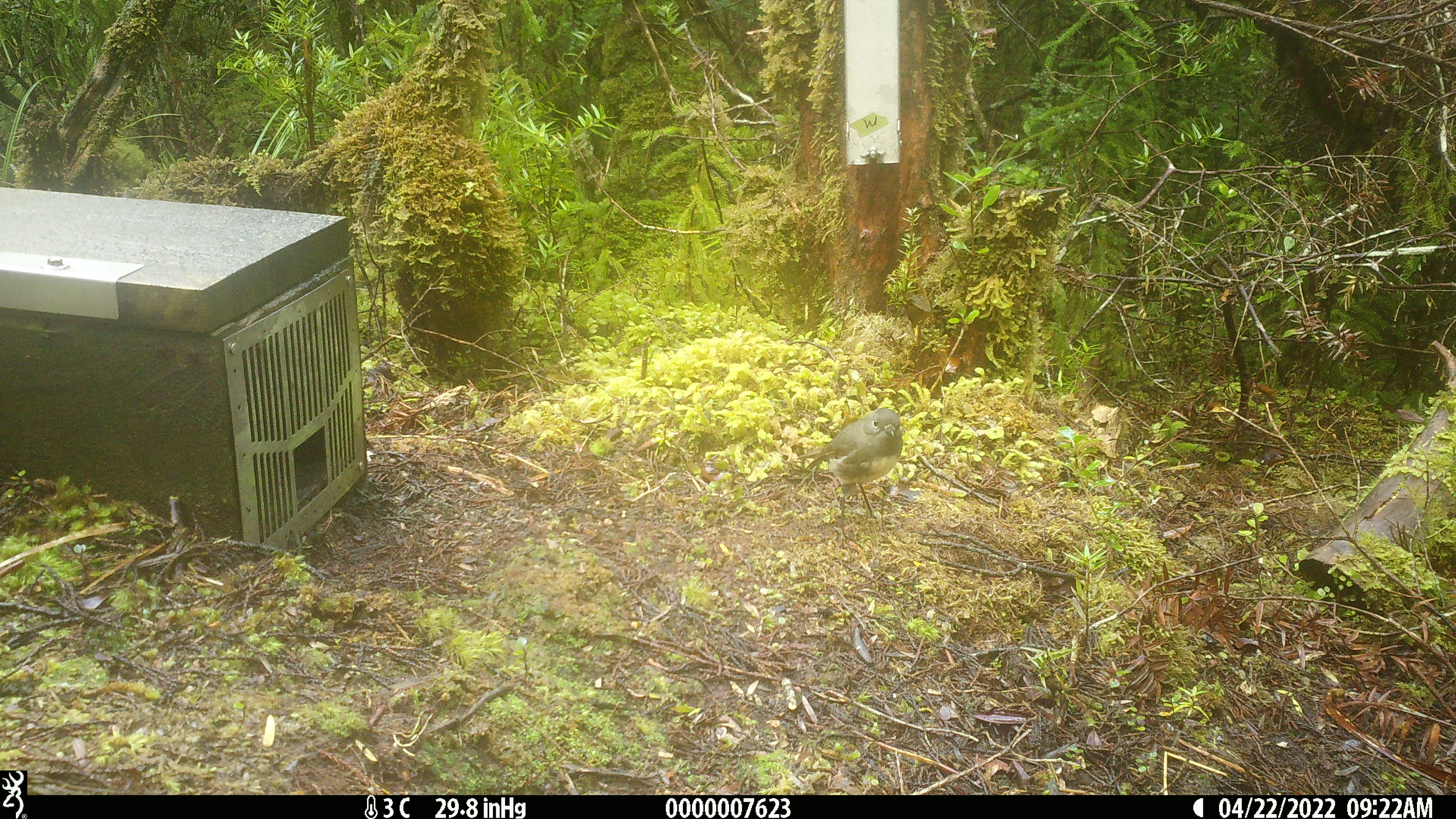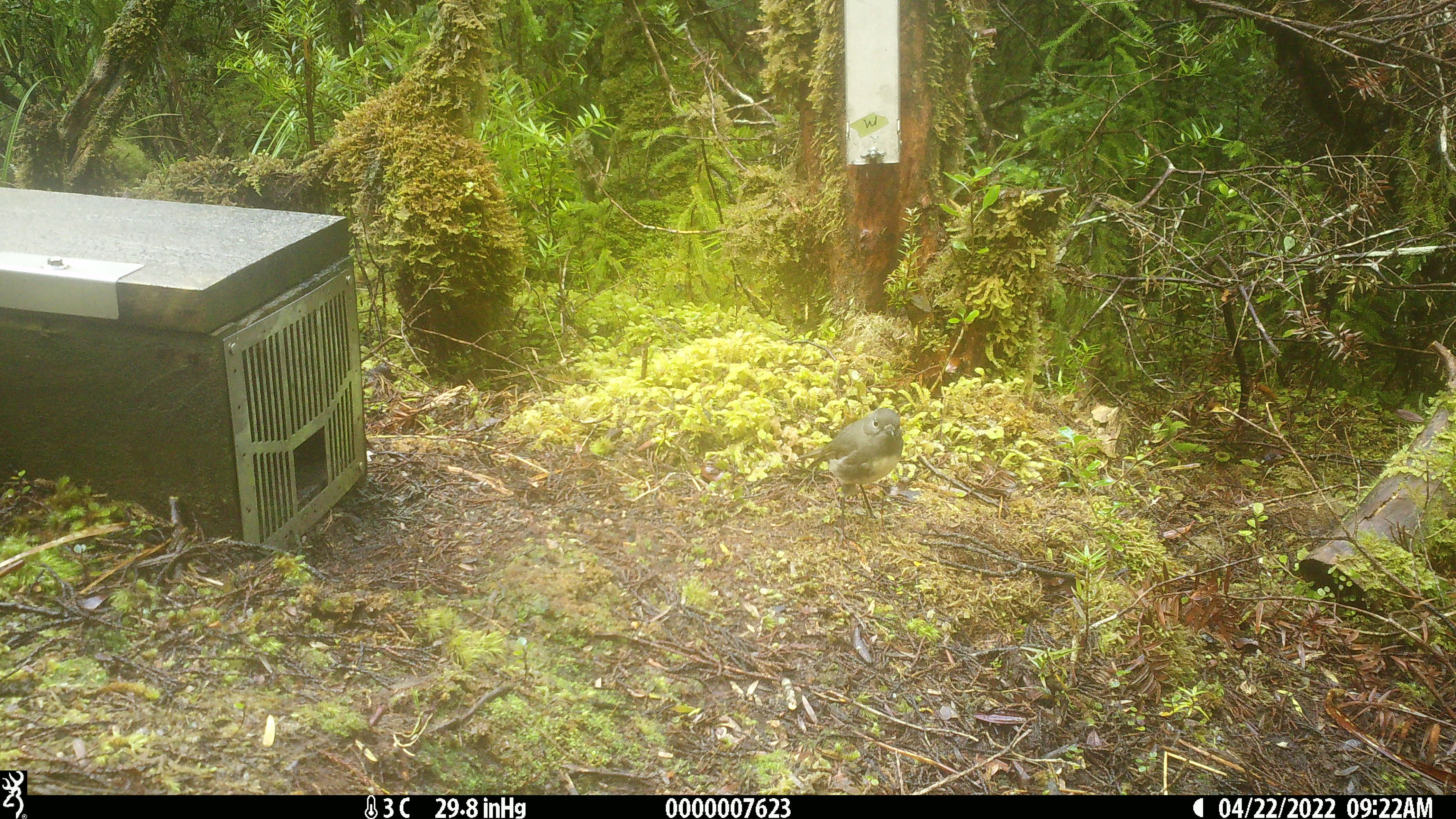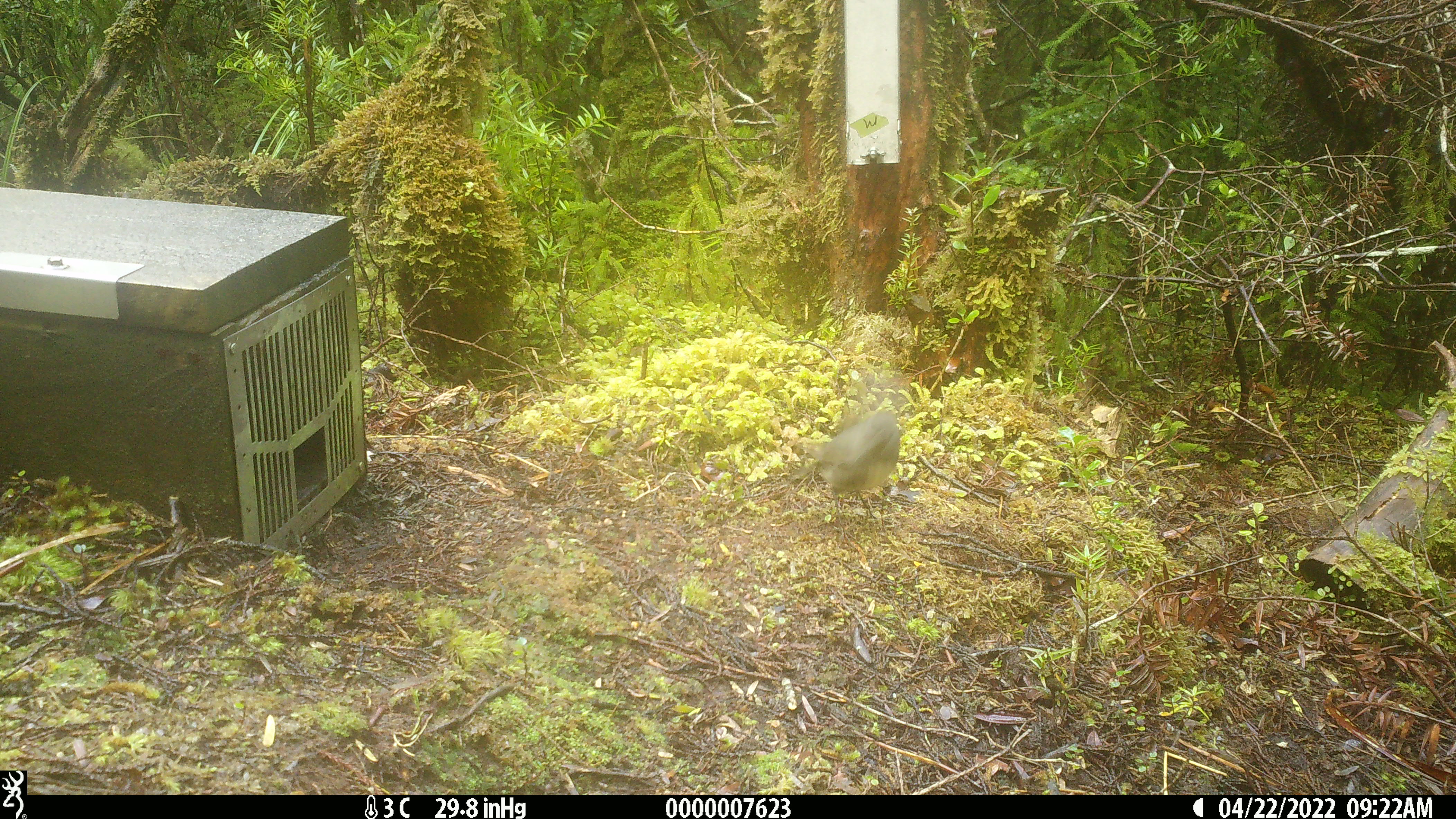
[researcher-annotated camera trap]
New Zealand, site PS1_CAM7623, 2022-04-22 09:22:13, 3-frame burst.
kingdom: Animalia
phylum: Chordata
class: Aves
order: Passeriformes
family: Petroicidae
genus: Petroica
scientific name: Petroica australis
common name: new zealand robin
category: robin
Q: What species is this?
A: Robin (new zealand robin) (Petroica australis).